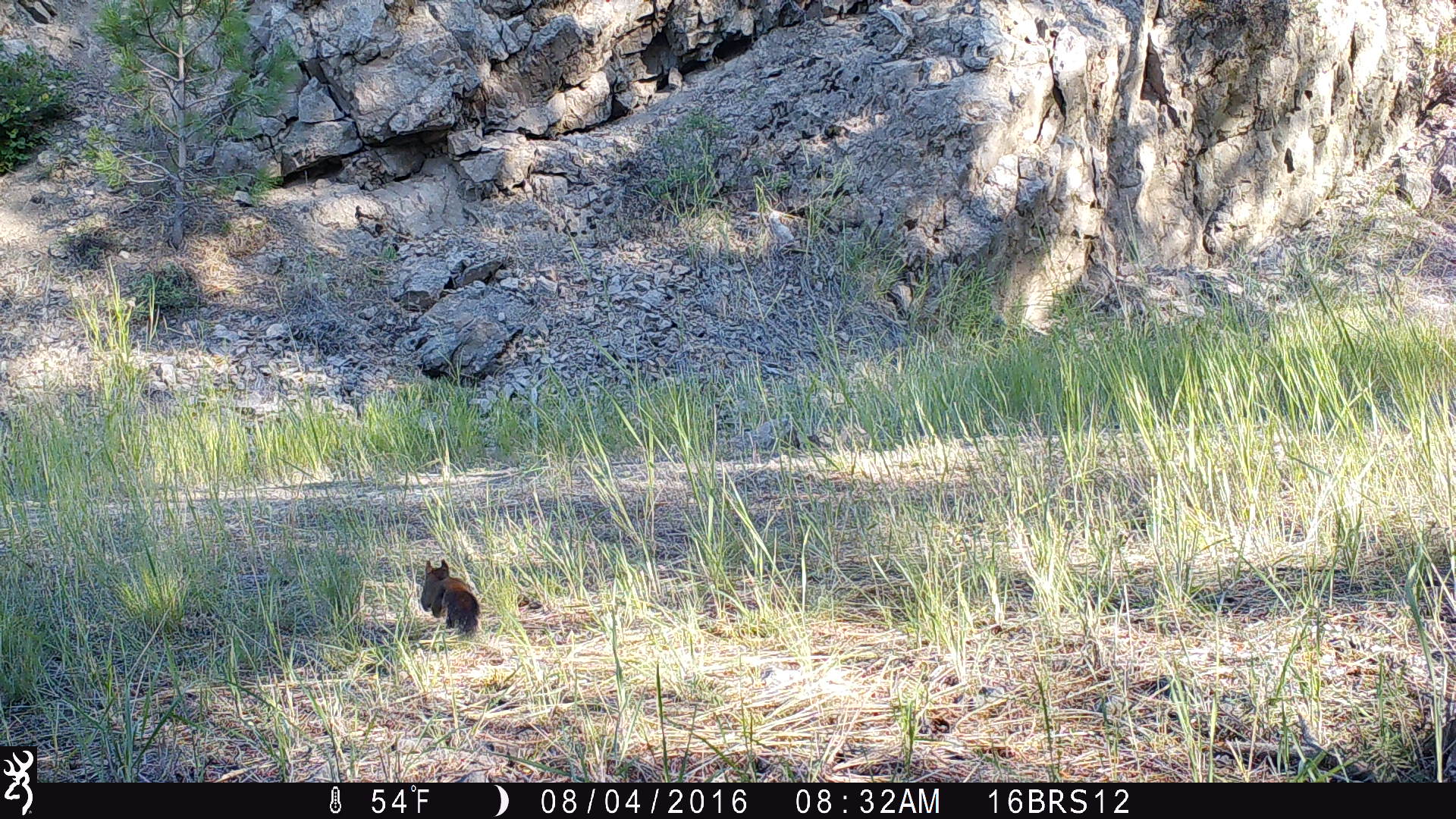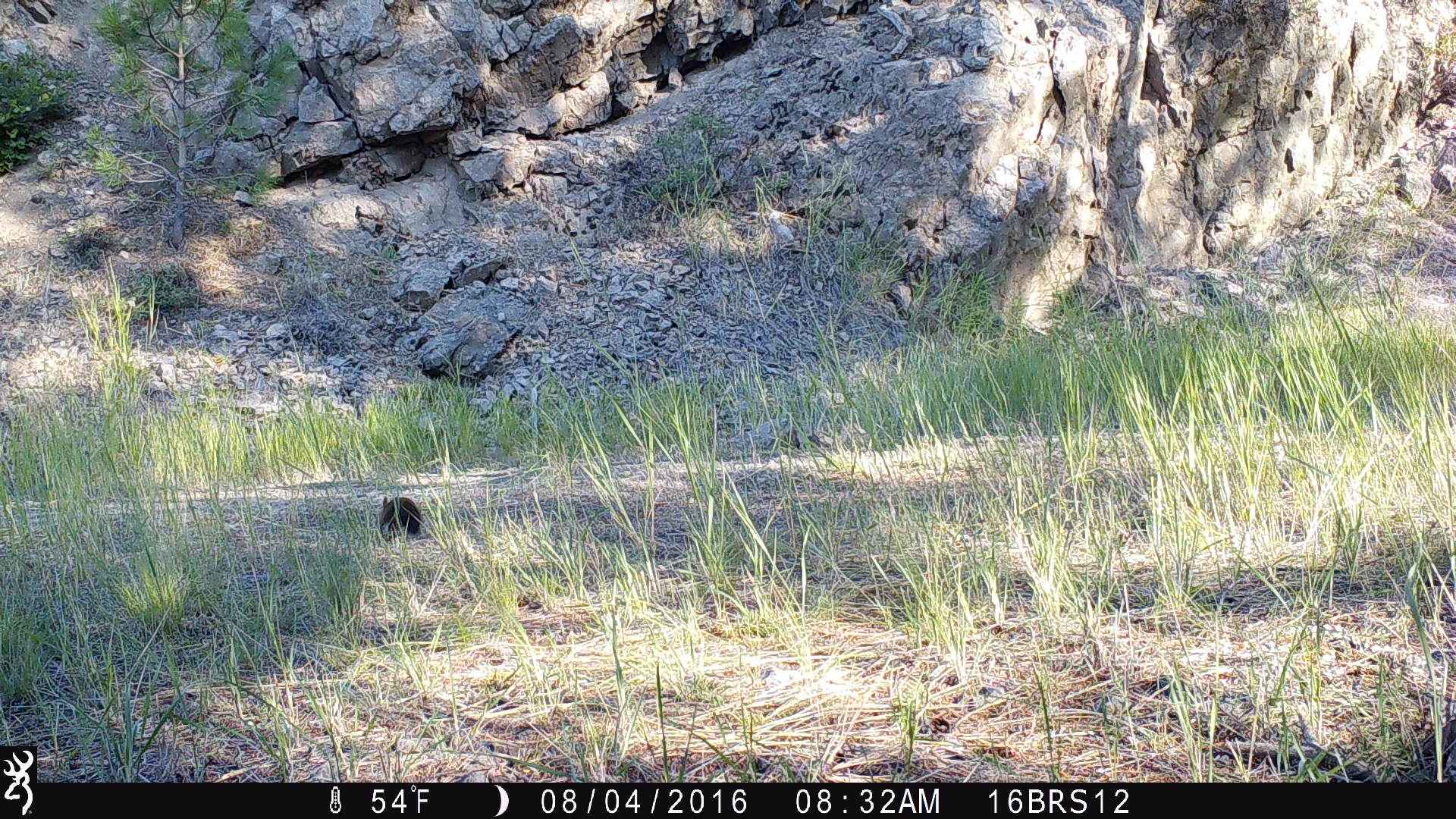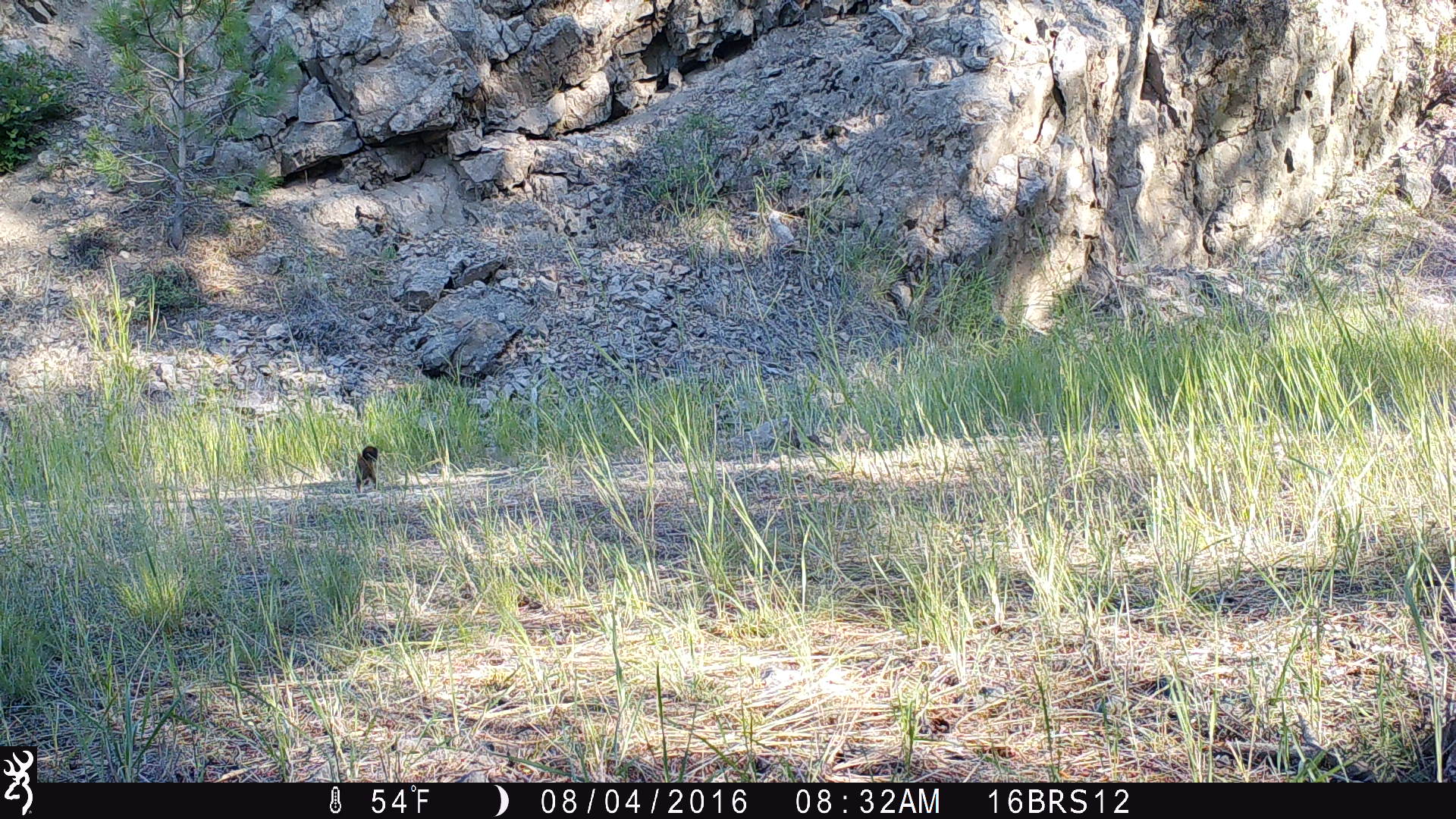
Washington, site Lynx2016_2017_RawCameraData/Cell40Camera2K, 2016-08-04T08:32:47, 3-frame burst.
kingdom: Animalia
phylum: Chordata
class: Mammalia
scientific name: Mammalia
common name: small mammal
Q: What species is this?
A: Small mammal (Mammalia).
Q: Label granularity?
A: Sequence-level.